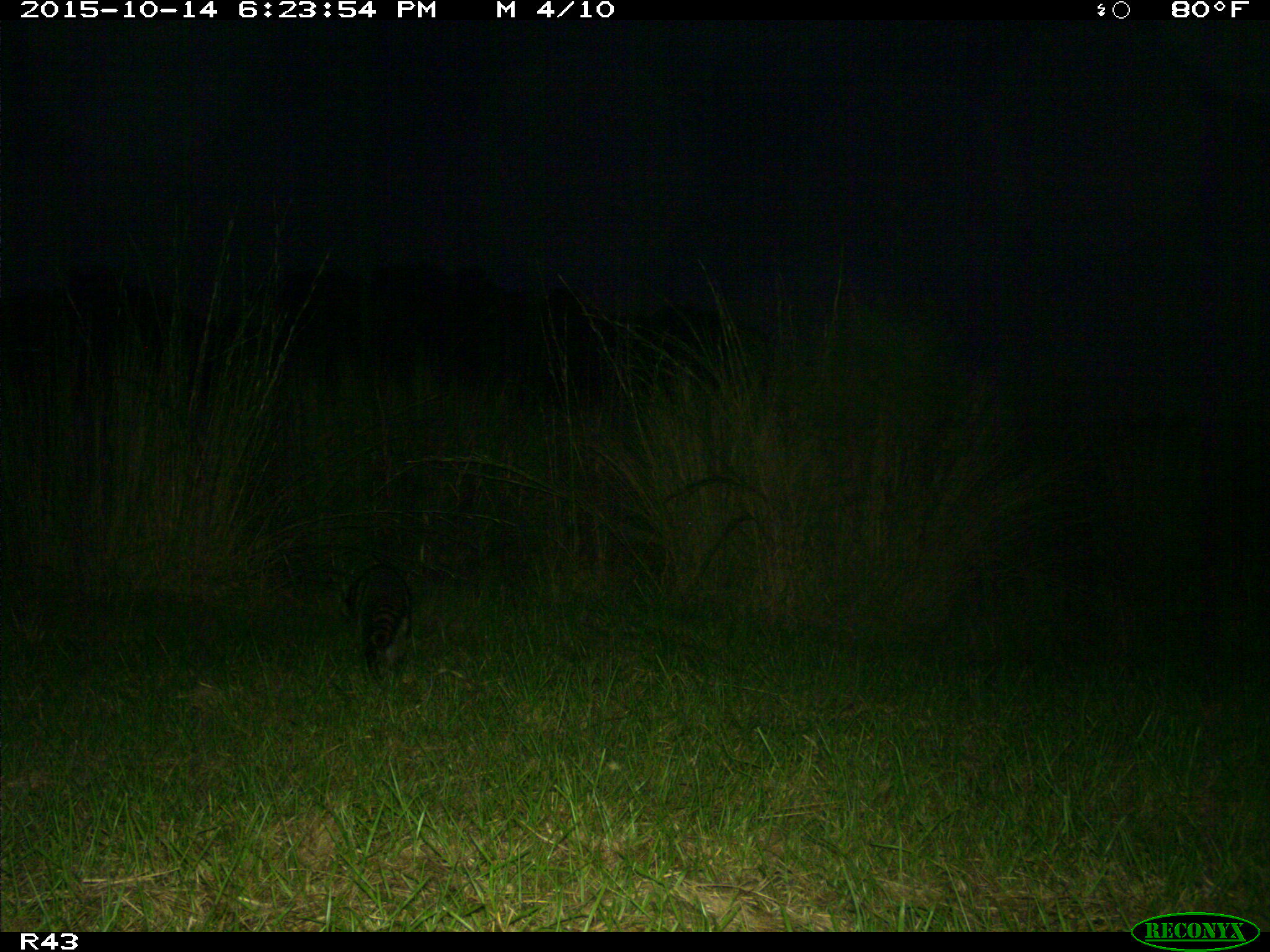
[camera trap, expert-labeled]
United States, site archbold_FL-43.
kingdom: Animalia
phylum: Chordata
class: Mammalia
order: Carnivora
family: Procyonidae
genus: Procyon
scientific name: Procyon lotor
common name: common raccoon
Procyon lotor (common raccoon).